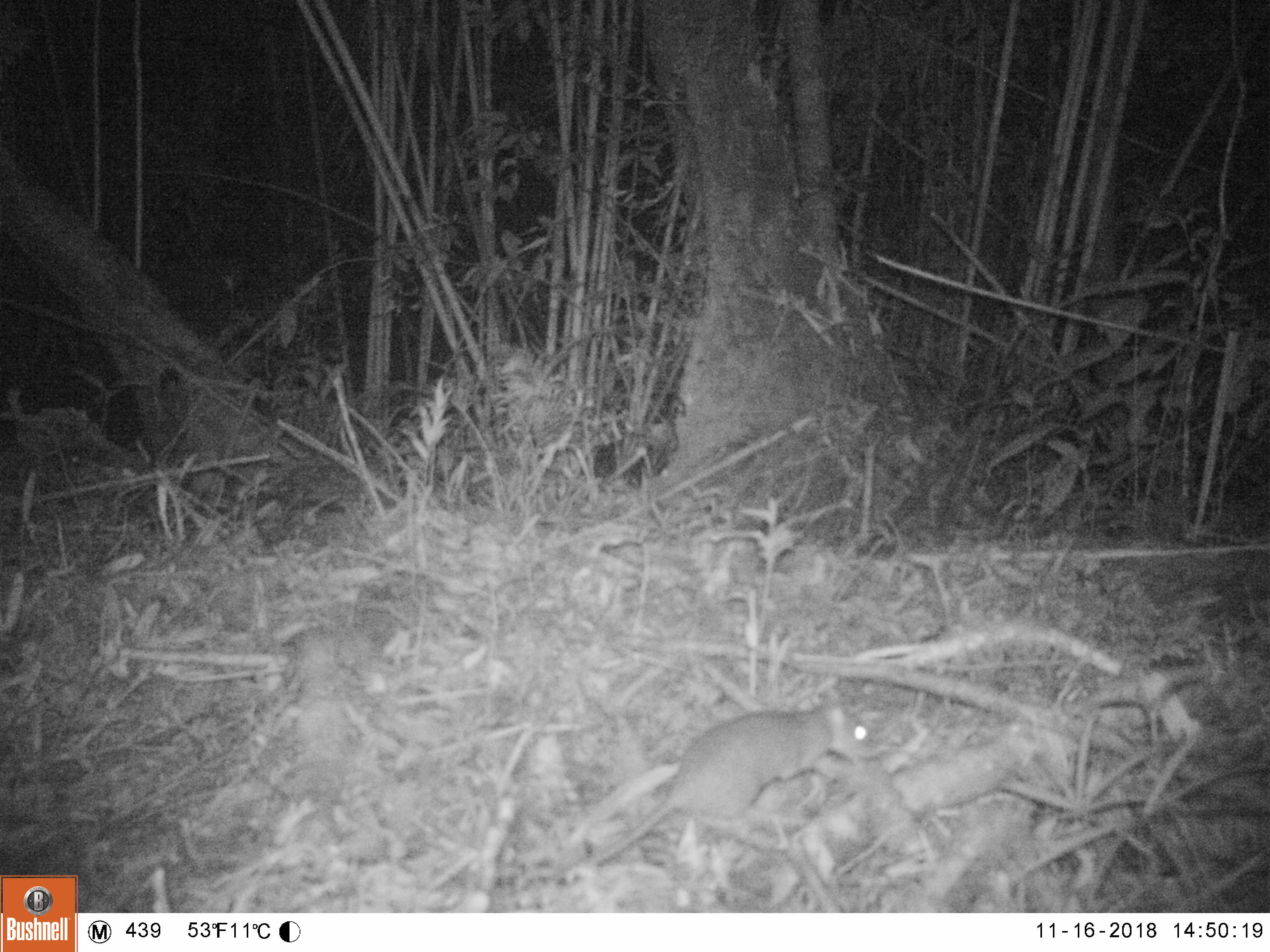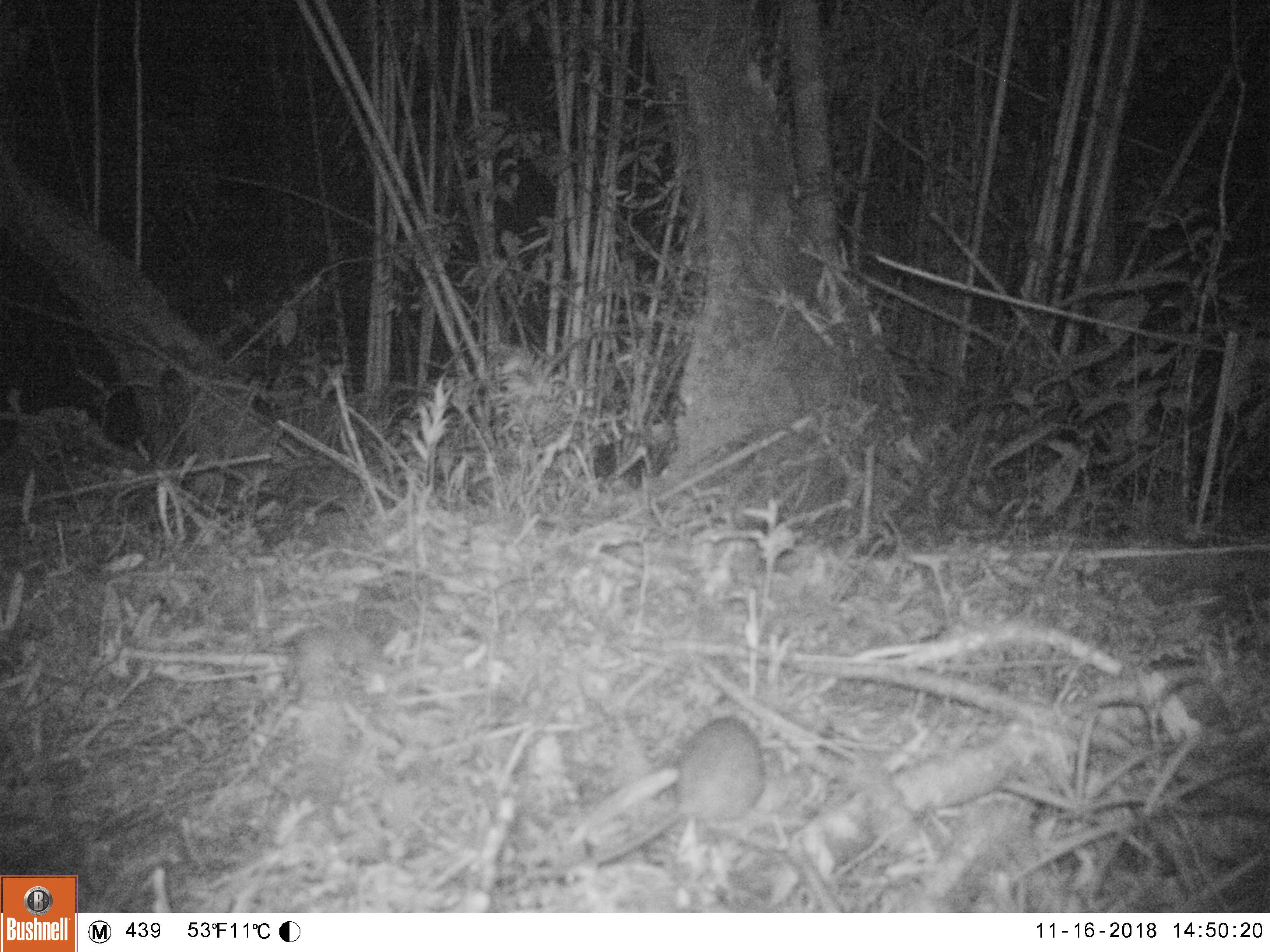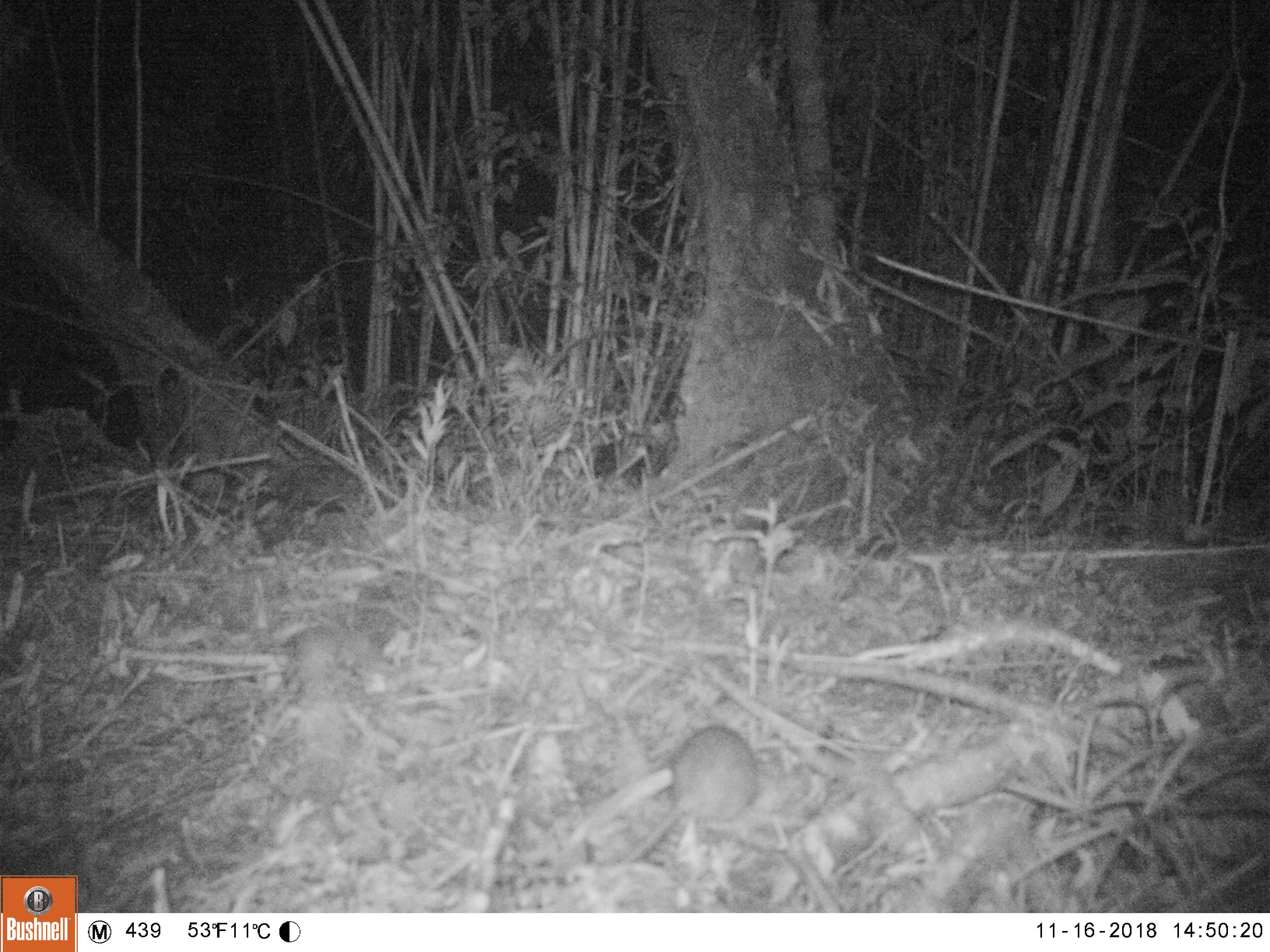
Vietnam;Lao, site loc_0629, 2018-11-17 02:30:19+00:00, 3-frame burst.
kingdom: Animalia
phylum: Chordata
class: Mammalia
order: Rodentia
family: Muridae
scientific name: Muridae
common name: old-world mice and rats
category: unidentified murid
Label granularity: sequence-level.